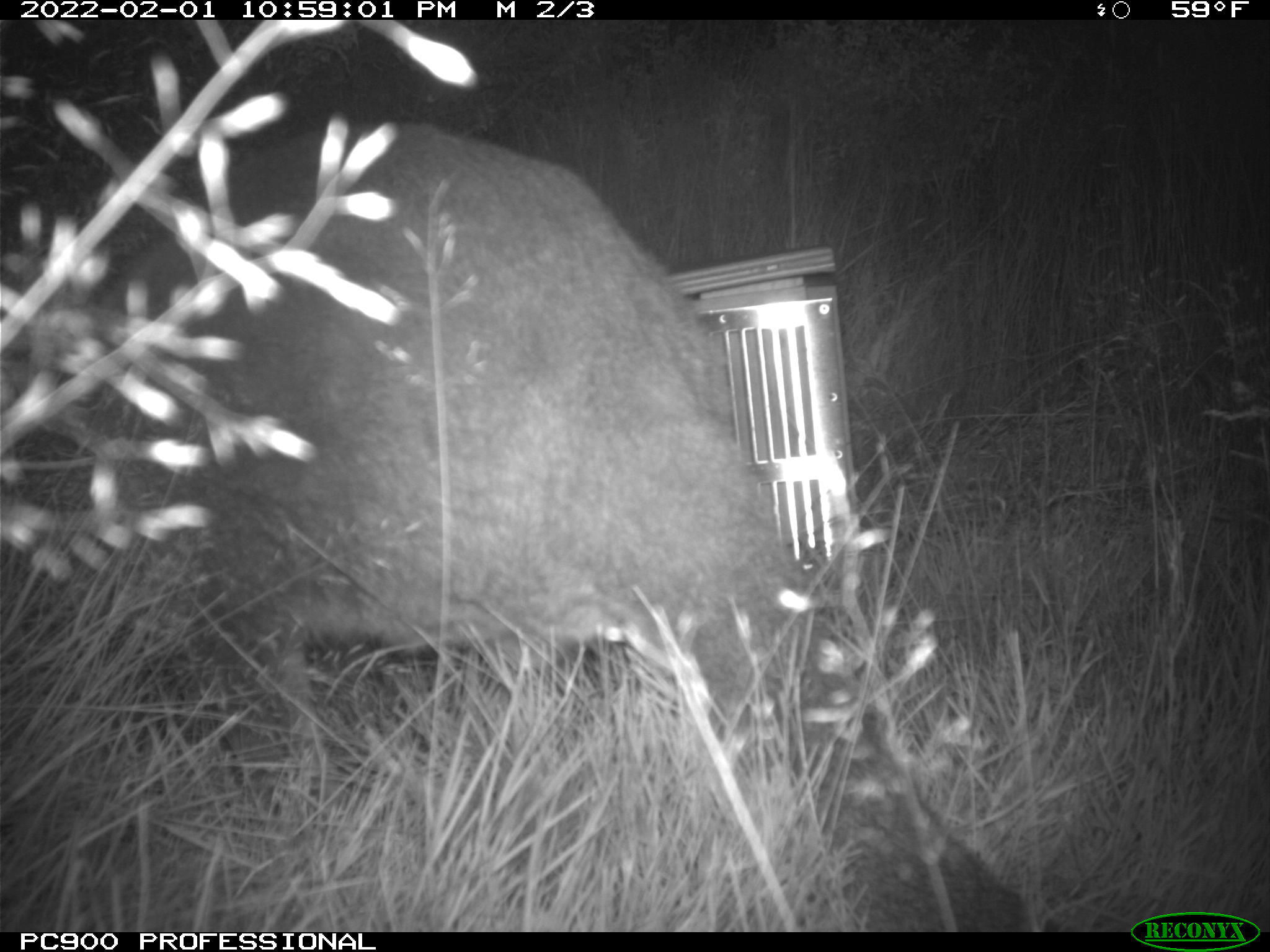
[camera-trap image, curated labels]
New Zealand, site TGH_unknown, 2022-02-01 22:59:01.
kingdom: Animalia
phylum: Chordata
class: Mammalia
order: Diprotodontia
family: Macropodidae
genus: Notamacropus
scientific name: Notamacropus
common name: wallaby